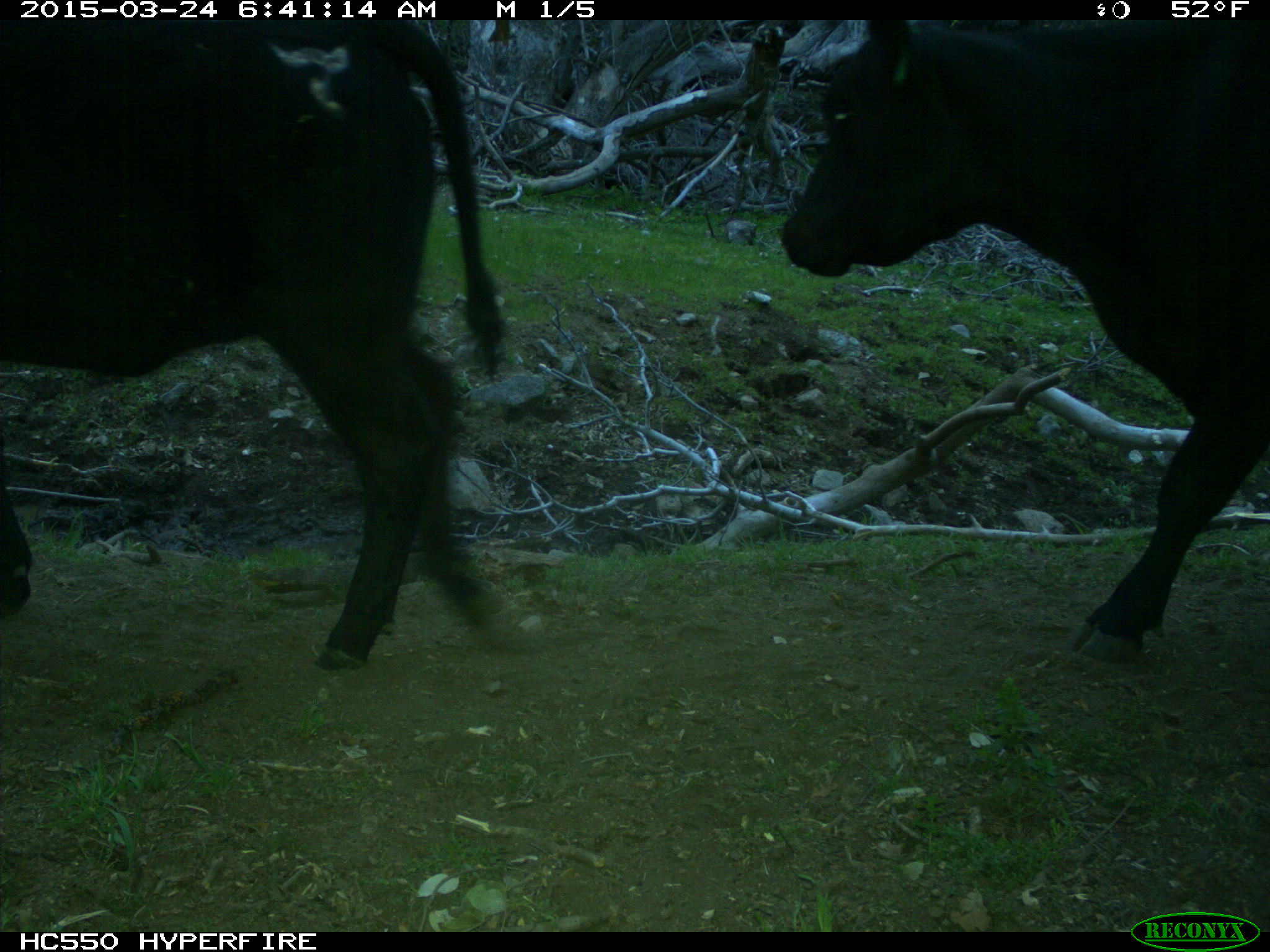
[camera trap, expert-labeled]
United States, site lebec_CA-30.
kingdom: Animalia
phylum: Chordata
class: Mammalia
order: Artiodactyla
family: Bovidae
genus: Bos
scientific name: Bos taurus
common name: domestic cow